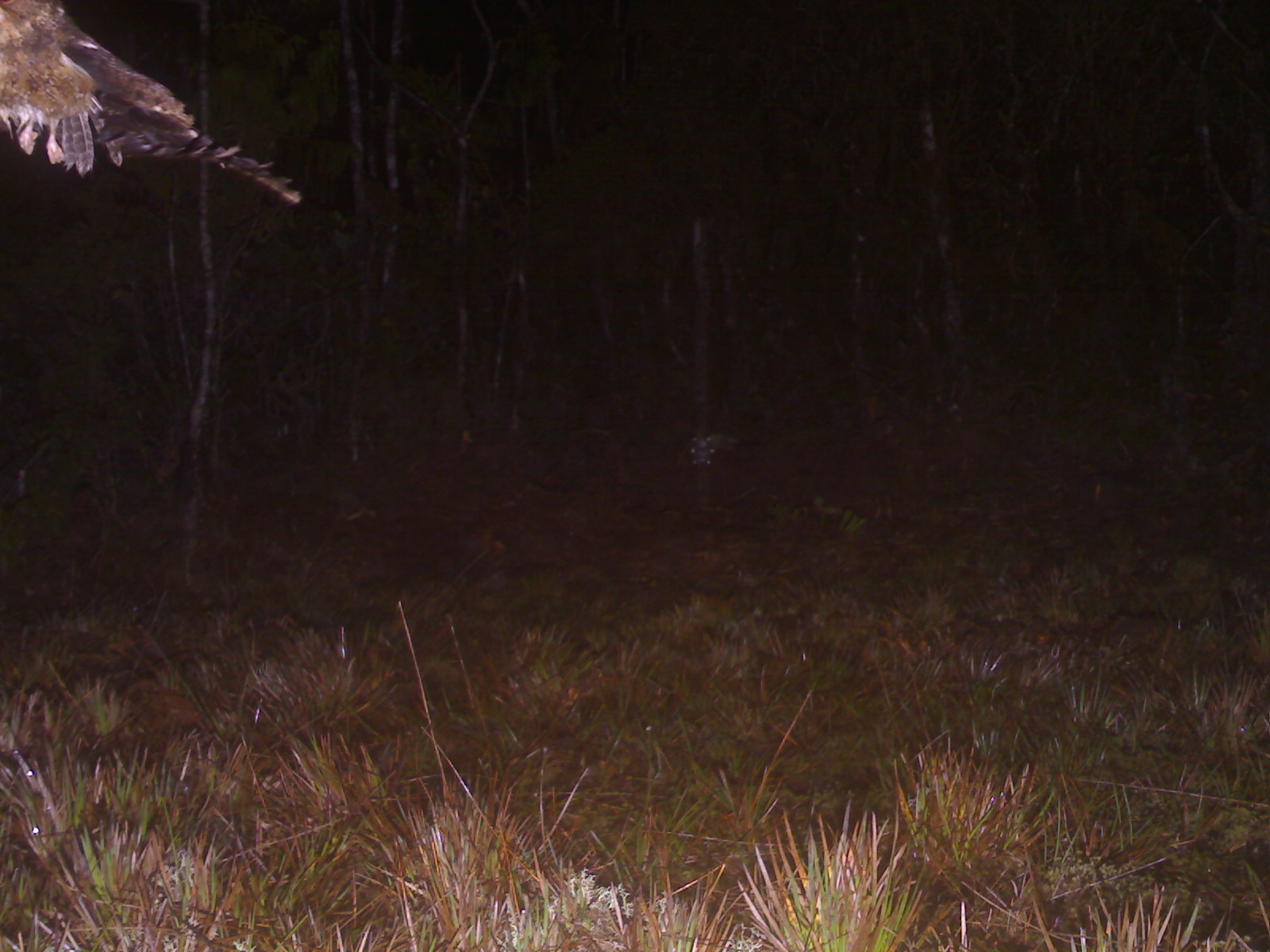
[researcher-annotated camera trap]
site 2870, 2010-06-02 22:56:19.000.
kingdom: Animalia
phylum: Chordata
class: Aves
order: Strigiformes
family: Strigidae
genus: Otus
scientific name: Otus spilocephalus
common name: mountain scops-owl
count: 1